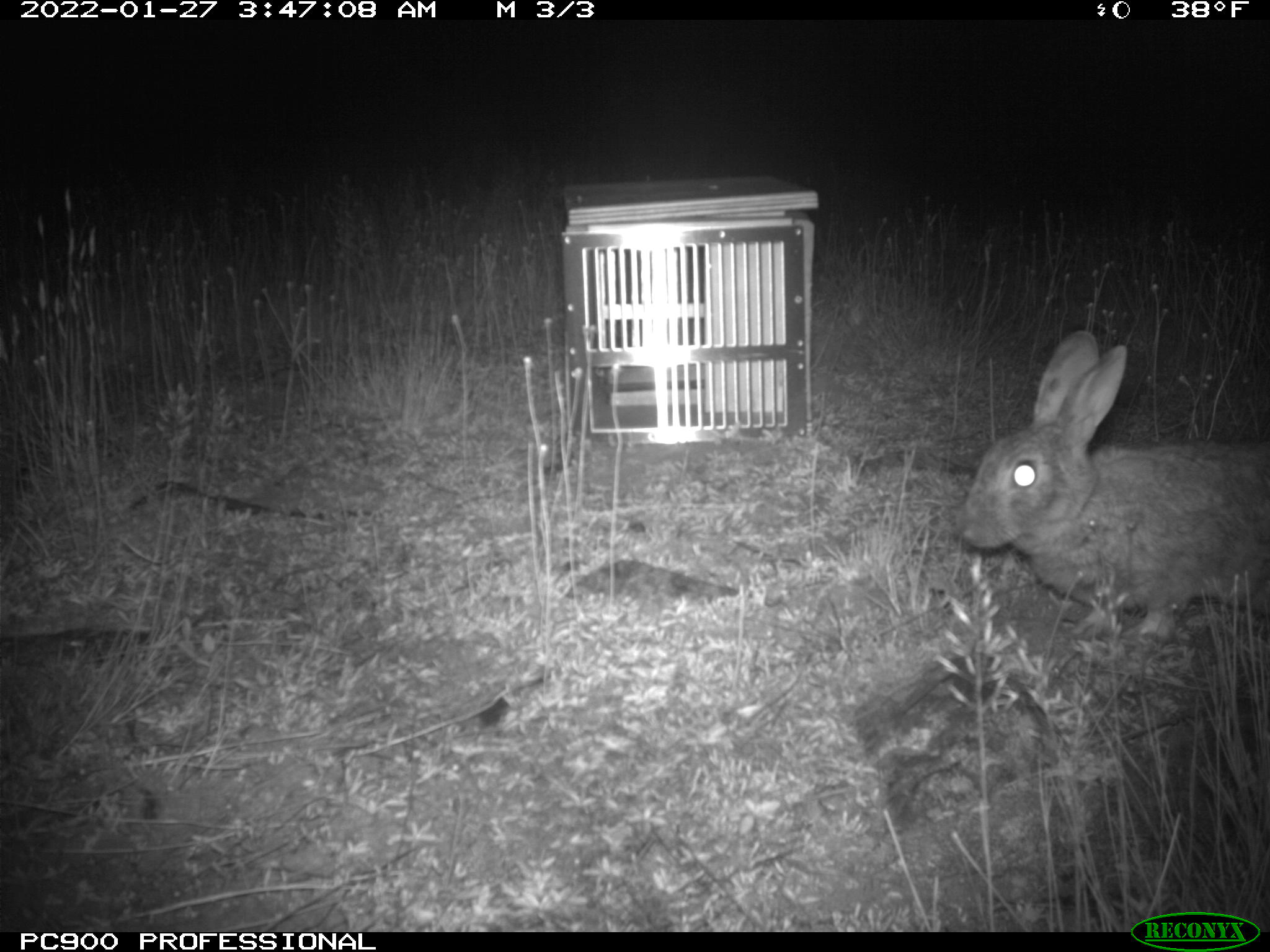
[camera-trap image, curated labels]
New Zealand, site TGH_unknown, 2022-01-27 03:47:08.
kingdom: Animalia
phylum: Chordata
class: Mammalia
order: Lagomorpha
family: Leporidae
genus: Oryctolagus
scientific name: Oryctolagus cuniculus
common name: european rabbit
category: rabbit